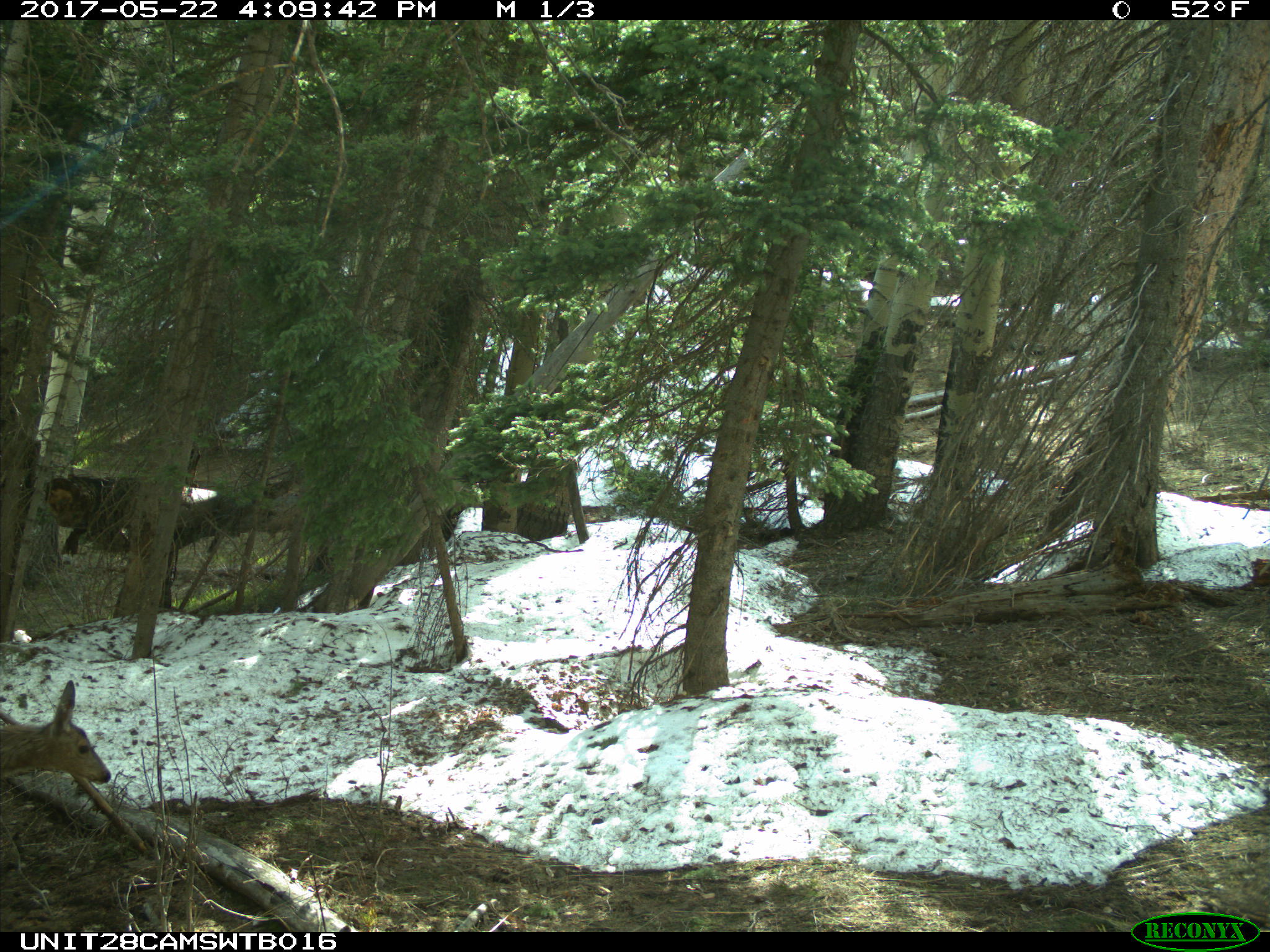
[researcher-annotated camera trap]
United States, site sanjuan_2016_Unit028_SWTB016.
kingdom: Animalia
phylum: Chordata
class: Mammalia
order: Artiodactyla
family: Cervidae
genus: Odocoileus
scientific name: Odocoileus hemionus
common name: mule deer